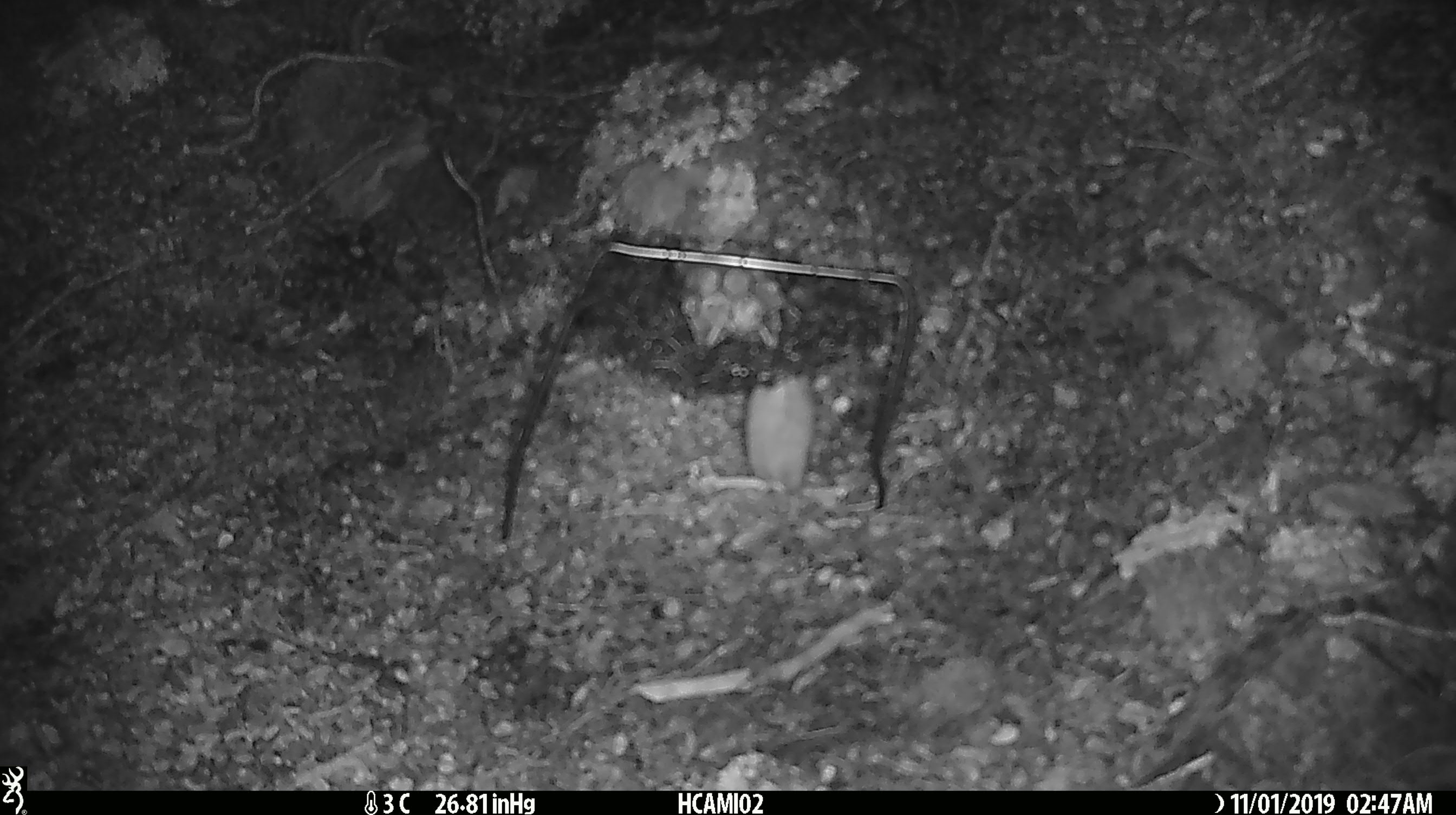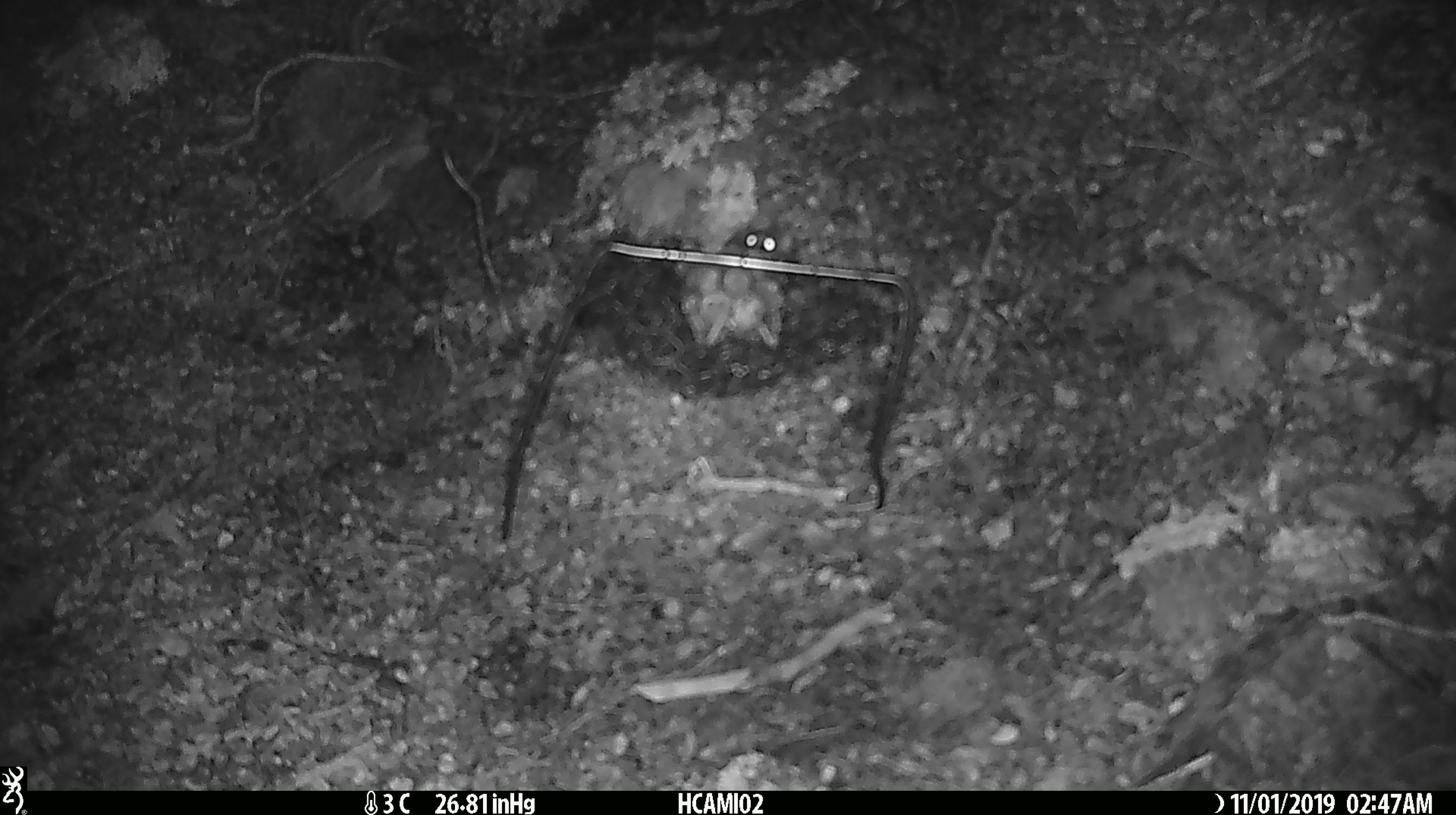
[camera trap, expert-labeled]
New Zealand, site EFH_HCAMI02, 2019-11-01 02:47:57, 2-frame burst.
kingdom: Animalia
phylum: Chordata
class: Mammalia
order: Rodentia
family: Muridae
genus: Mus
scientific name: Mus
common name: mouse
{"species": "mouse (Mus)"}